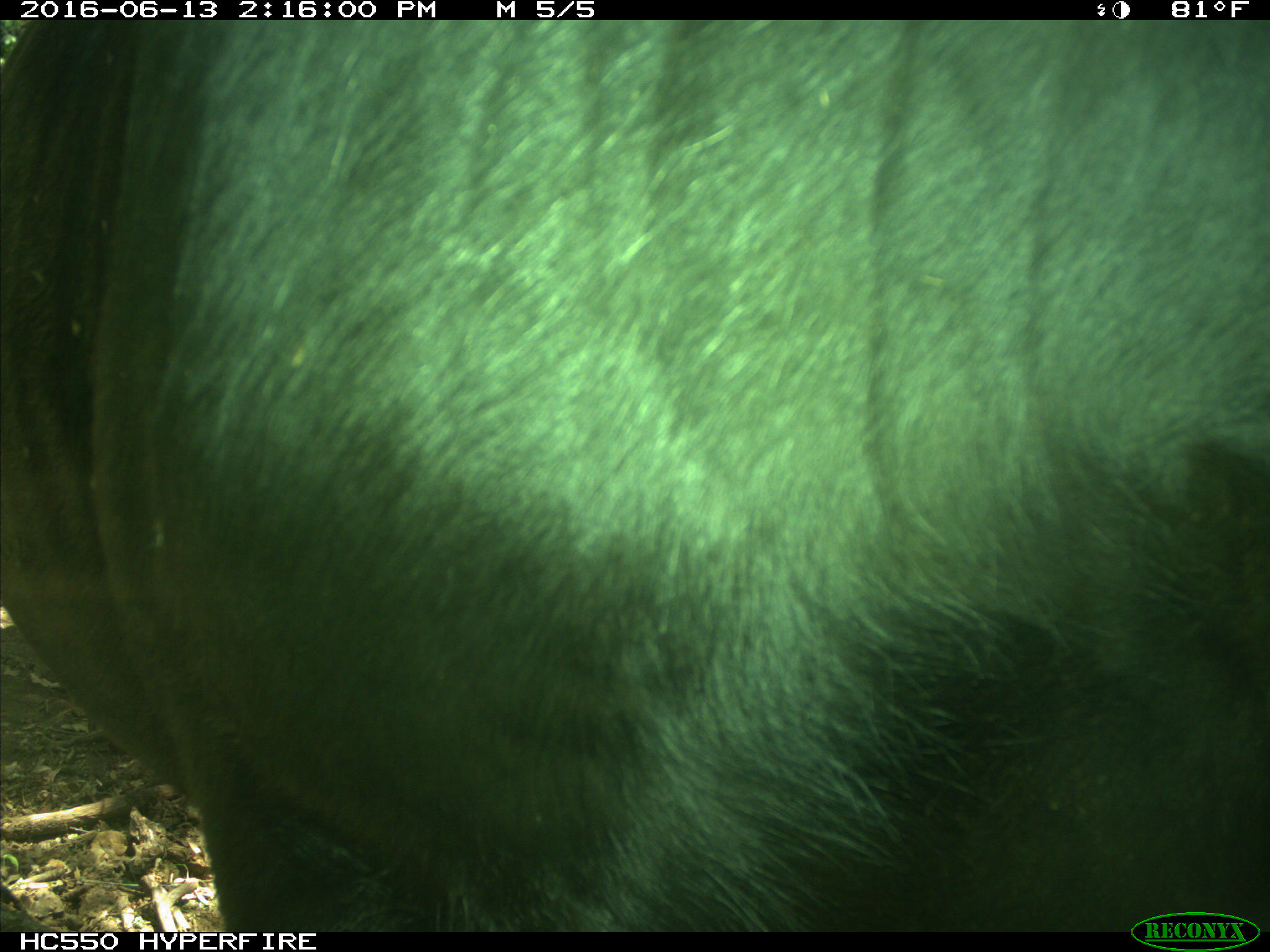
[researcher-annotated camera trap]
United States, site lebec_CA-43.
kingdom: Animalia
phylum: Chordata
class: Mammalia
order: Artiodactyla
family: Bovidae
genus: Bos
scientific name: Bos taurus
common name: domestic cow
Bos taurus (domestic cow).